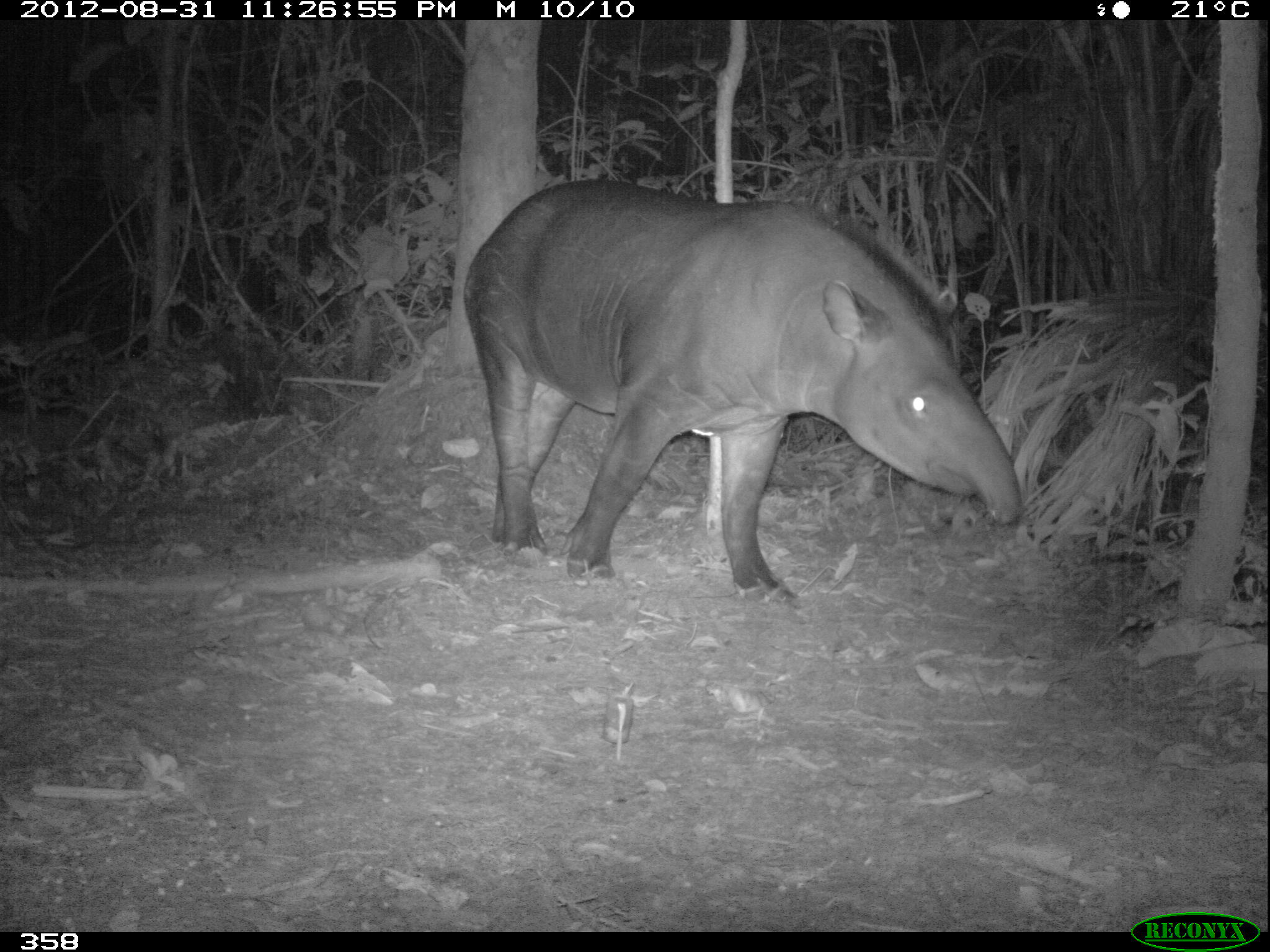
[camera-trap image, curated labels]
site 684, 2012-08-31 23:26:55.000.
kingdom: Animalia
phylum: Chordata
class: Mammalia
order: Perissodactyla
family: Tapiridae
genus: Tapirus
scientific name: Tapirus terrestris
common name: south american tapir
Tapirus terrestris (south american tapir).